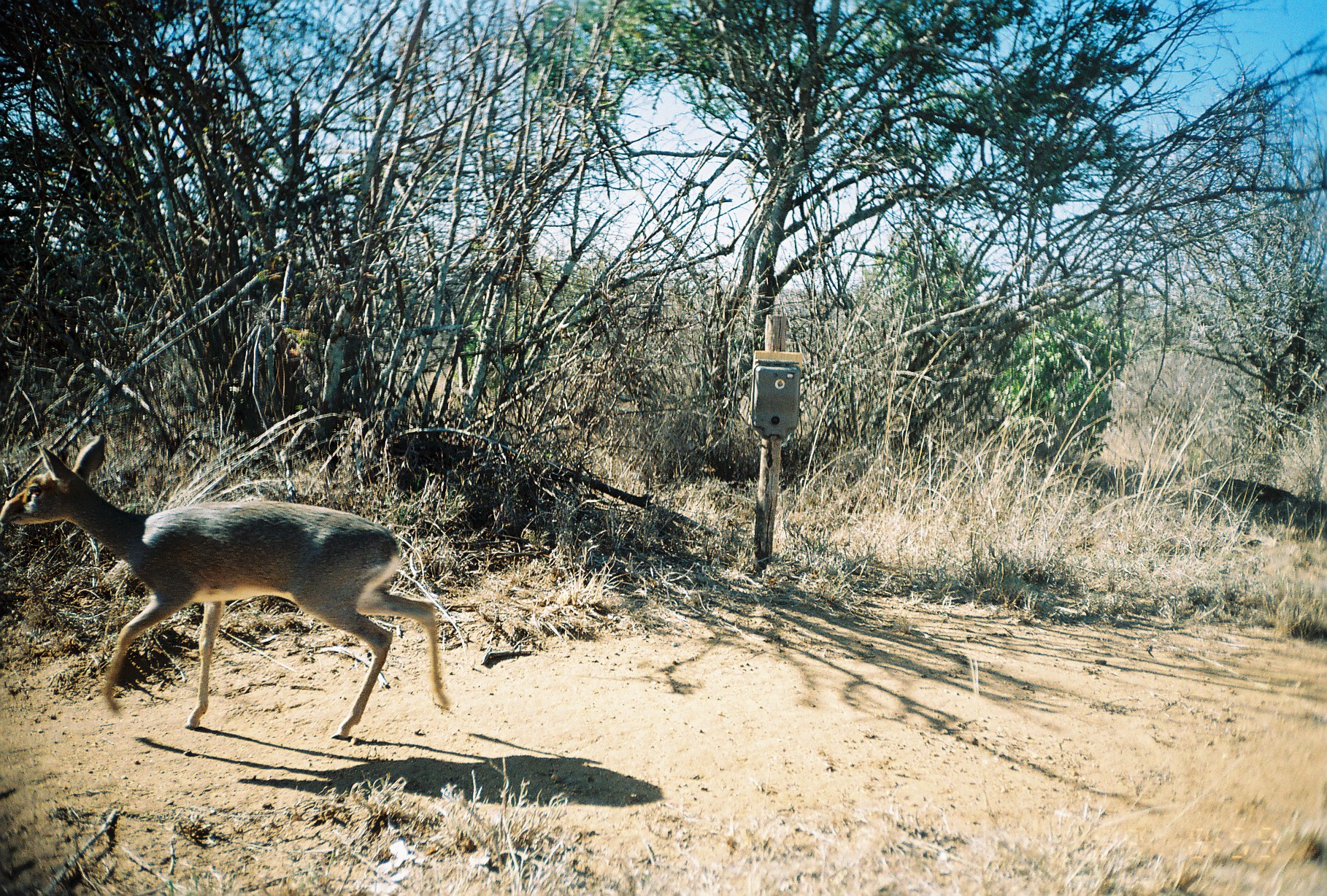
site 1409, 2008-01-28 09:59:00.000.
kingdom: Animalia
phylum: Chordata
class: Mammalia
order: Artiodactyla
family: Bovidae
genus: Madoqua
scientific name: Madoqua guentheri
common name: günther's dik-dik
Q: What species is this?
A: Madoqua guentheri (günther's dik-dik).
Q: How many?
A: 1.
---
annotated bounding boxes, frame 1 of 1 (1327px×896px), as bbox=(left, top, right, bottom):
madoqua guentheri: bbox=(0, 432, 447, 741)